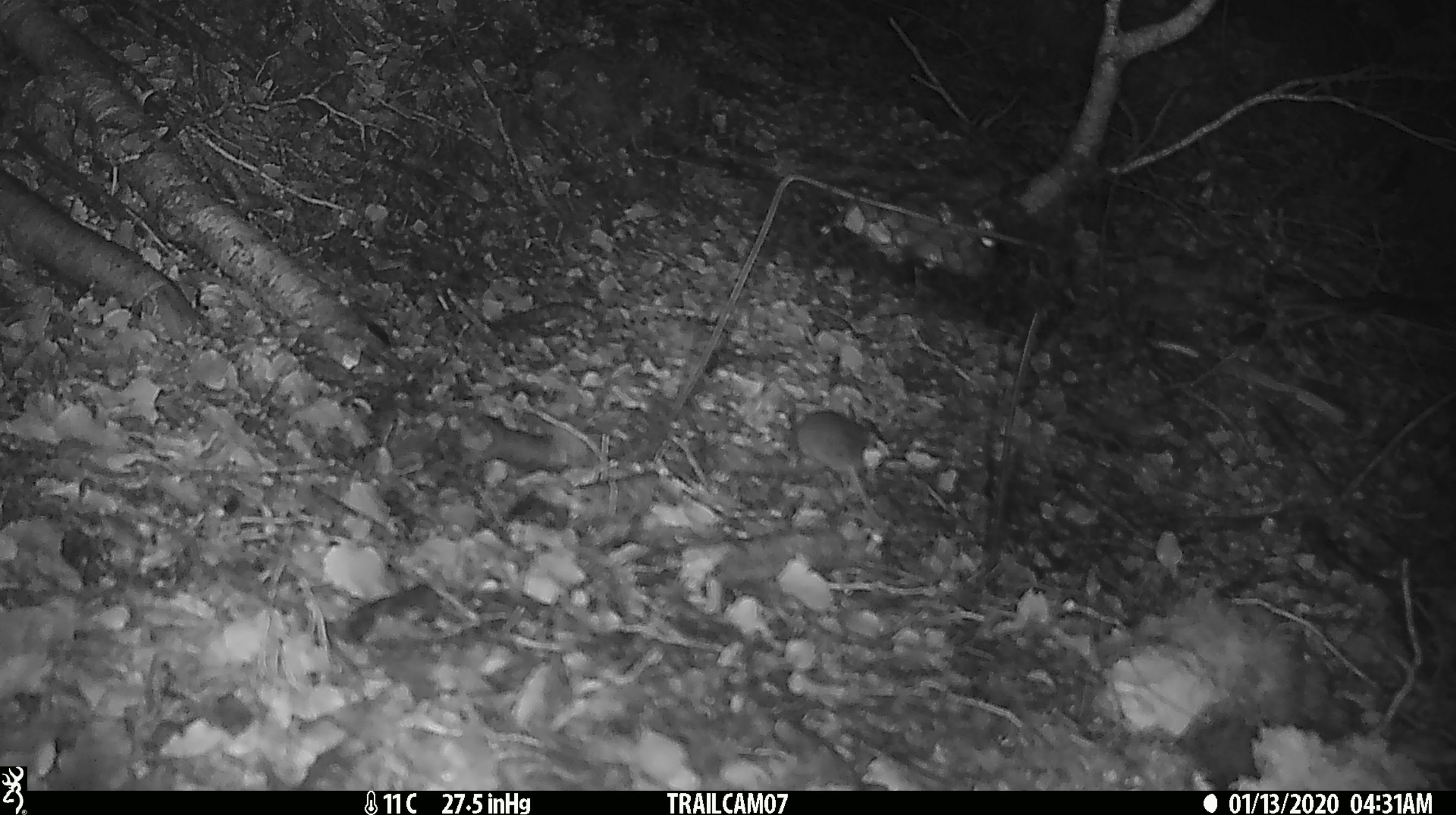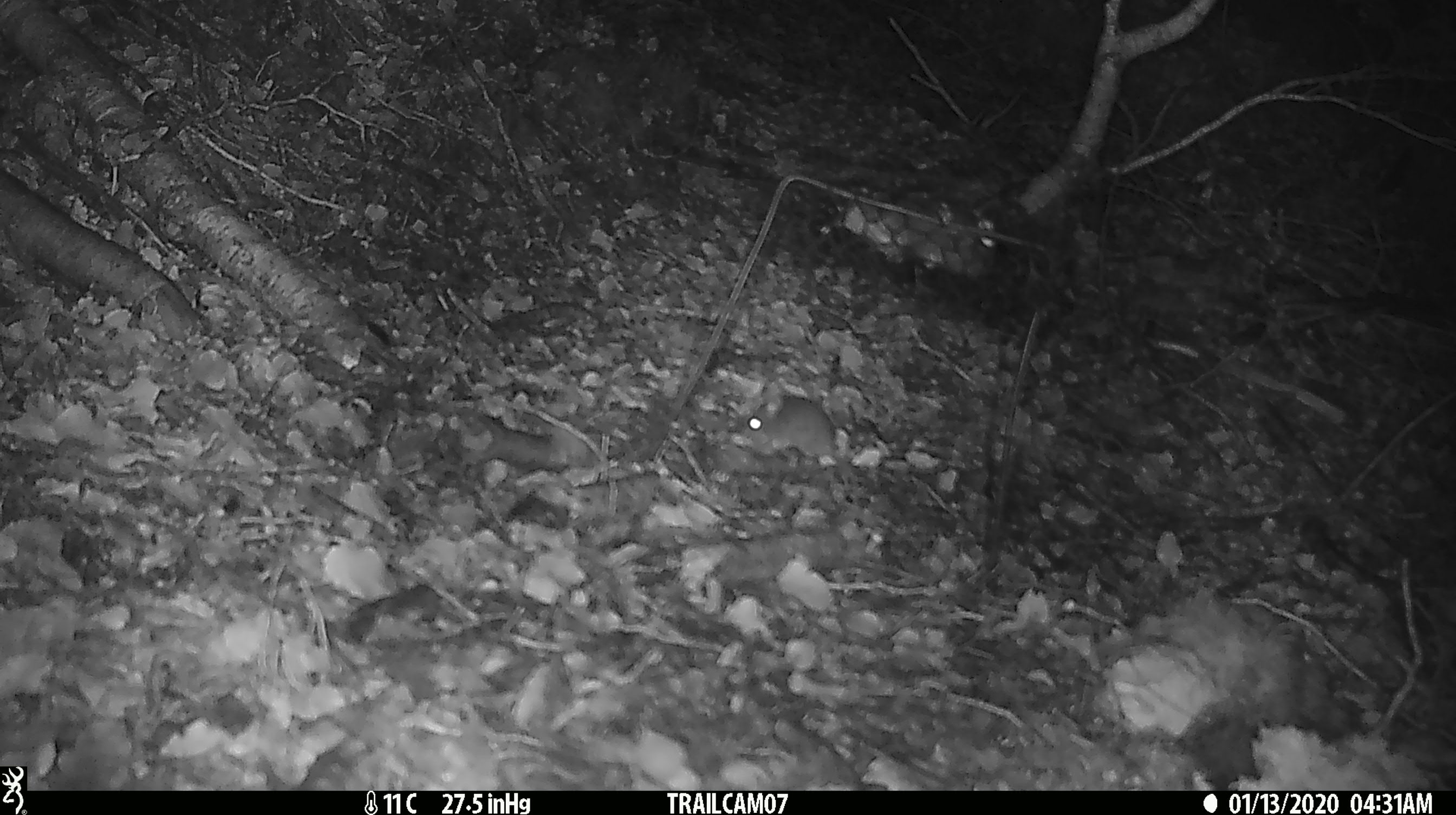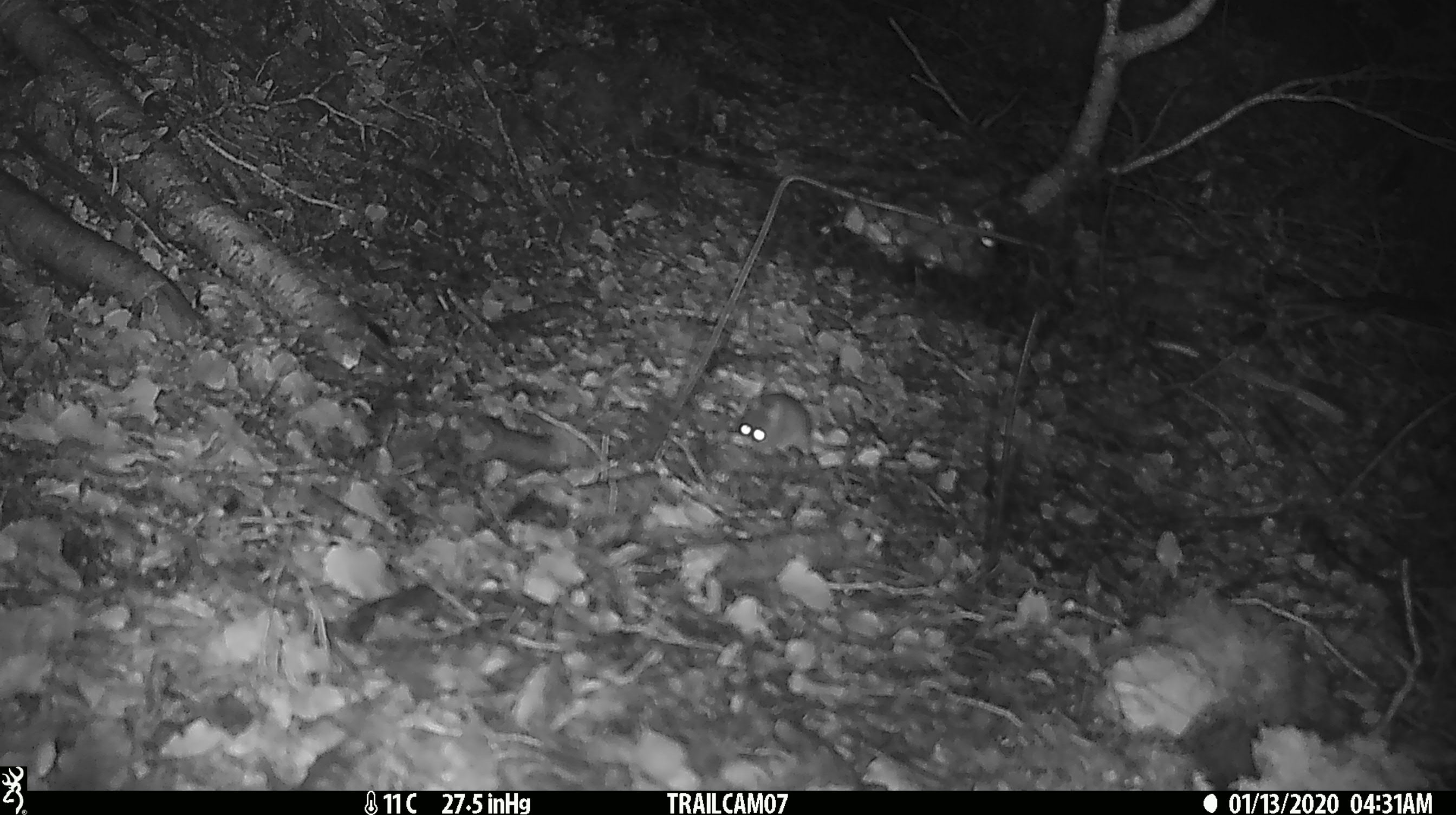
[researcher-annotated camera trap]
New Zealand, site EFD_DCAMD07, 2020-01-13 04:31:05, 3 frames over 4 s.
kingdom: Animalia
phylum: Chordata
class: Mammalia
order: Rodentia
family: Muridae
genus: Mus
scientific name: Mus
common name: mouse